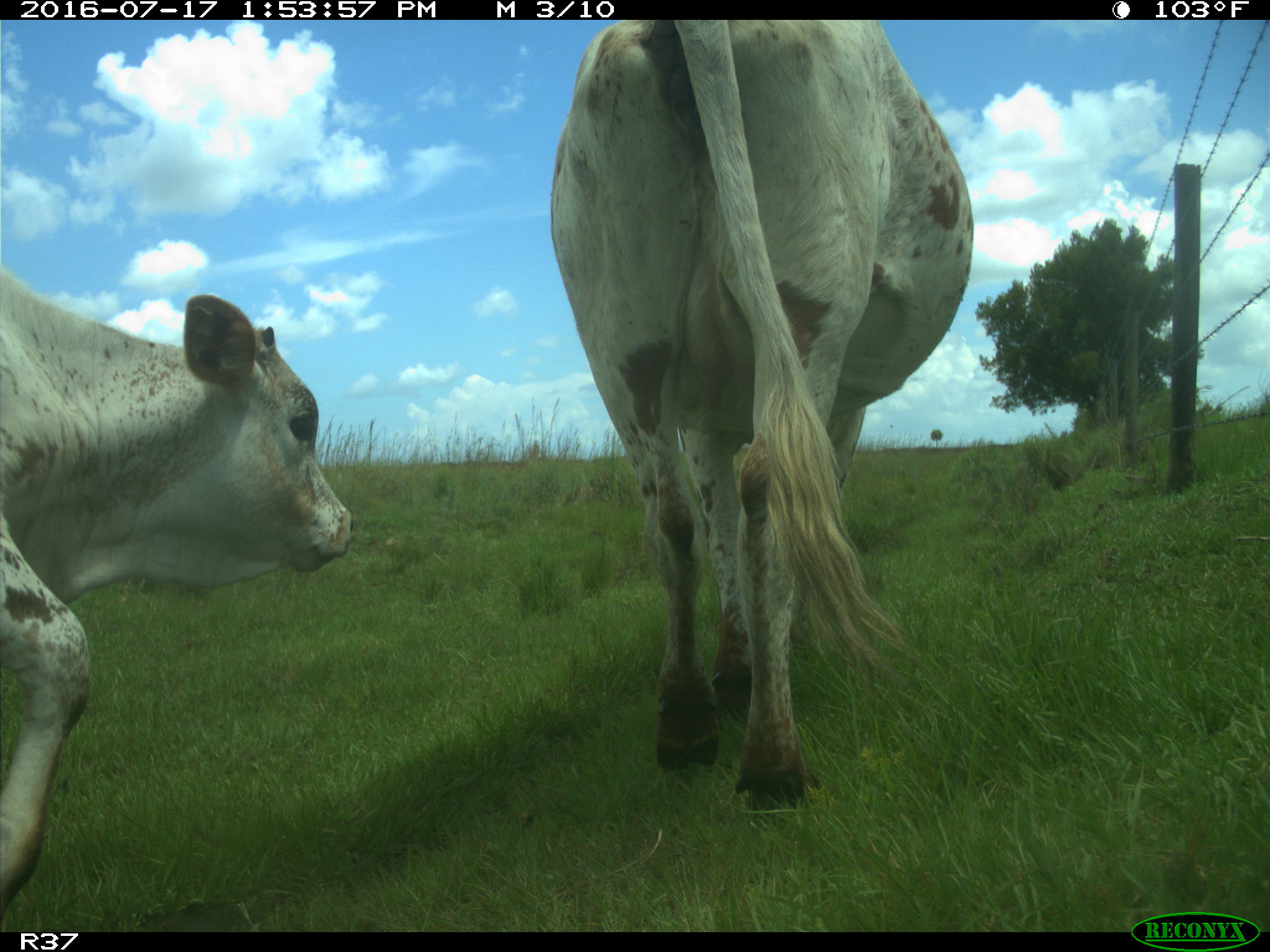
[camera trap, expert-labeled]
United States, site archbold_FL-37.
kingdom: Animalia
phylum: Chordata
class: Mammalia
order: Artiodactyla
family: Bovidae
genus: Bos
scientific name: Bos taurus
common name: domestic cow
Bos taurus (domestic cow).